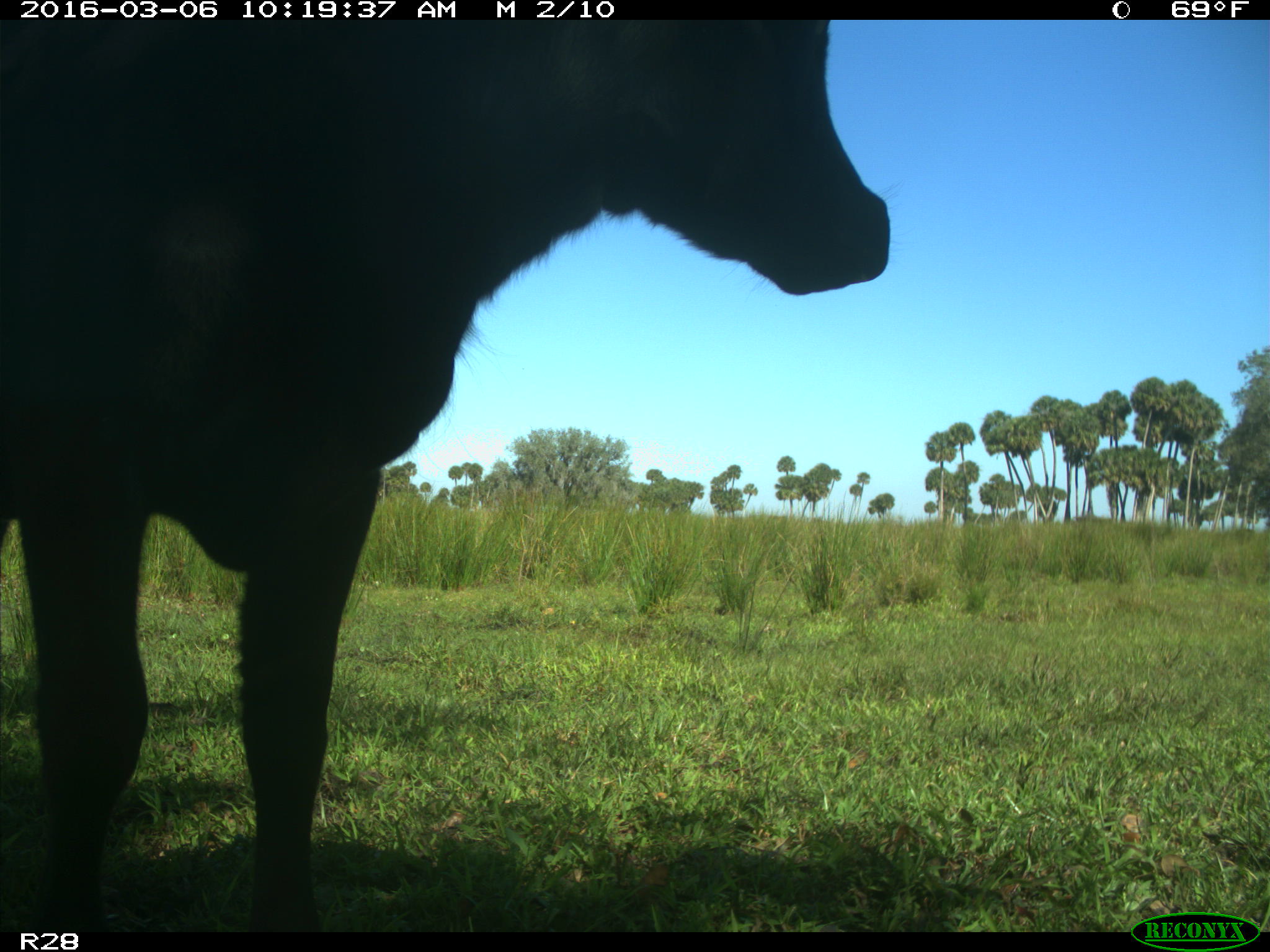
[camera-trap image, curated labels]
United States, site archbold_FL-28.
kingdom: Animalia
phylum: Chordata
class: Mammalia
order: Artiodactyla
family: Bovidae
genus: Bos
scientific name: Bos taurus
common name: domestic cow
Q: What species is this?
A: Bos taurus (domestic cow).